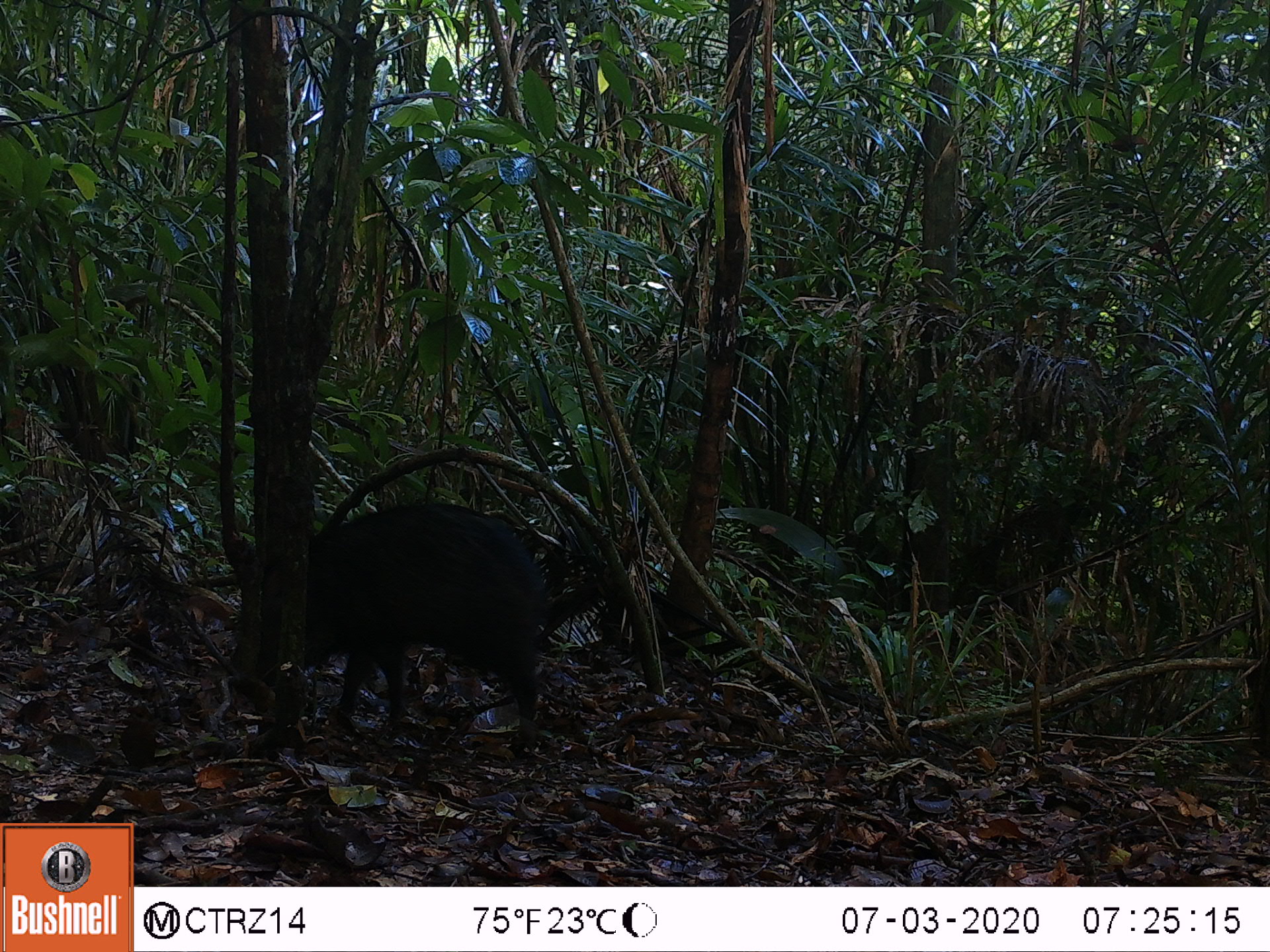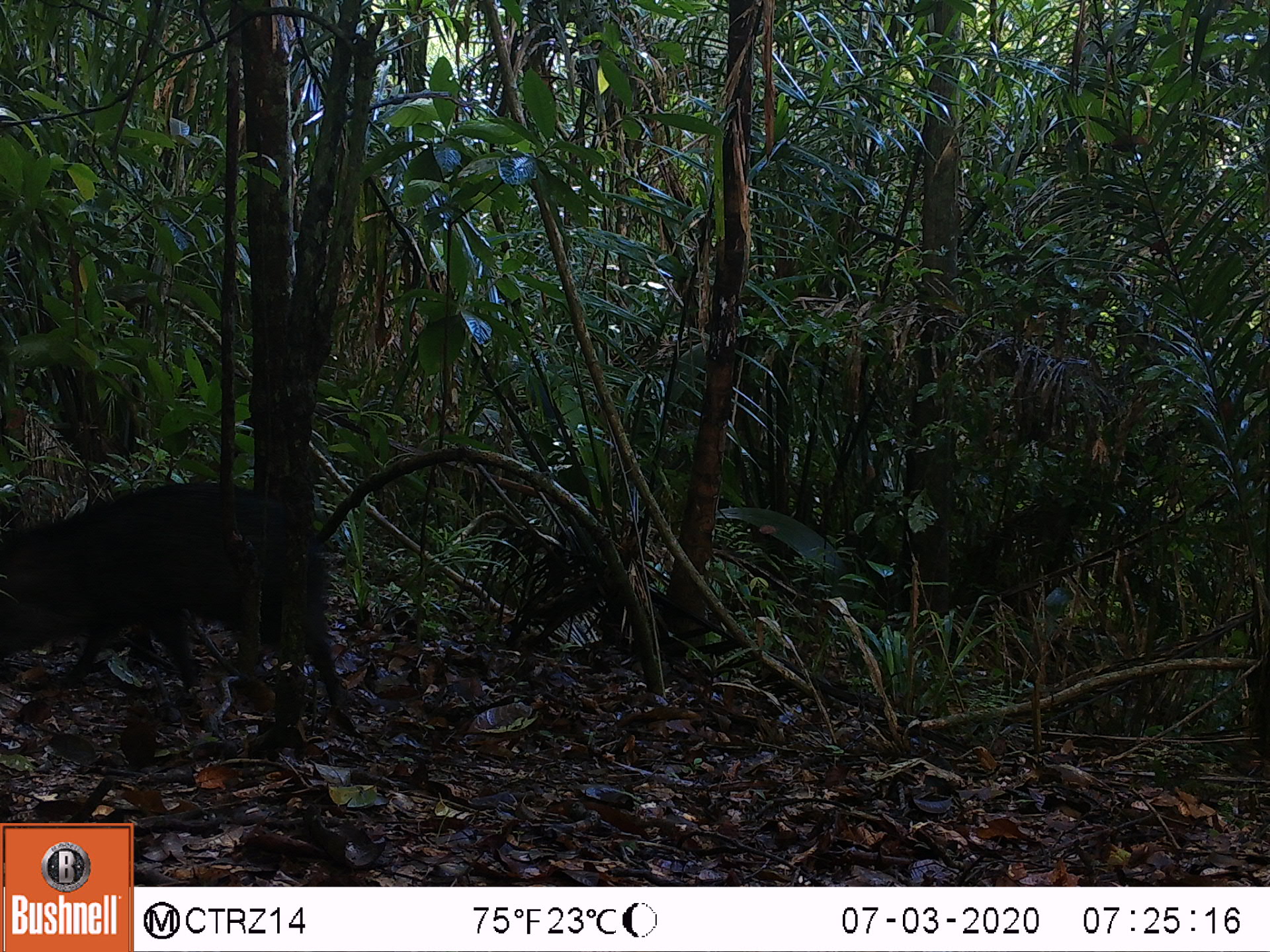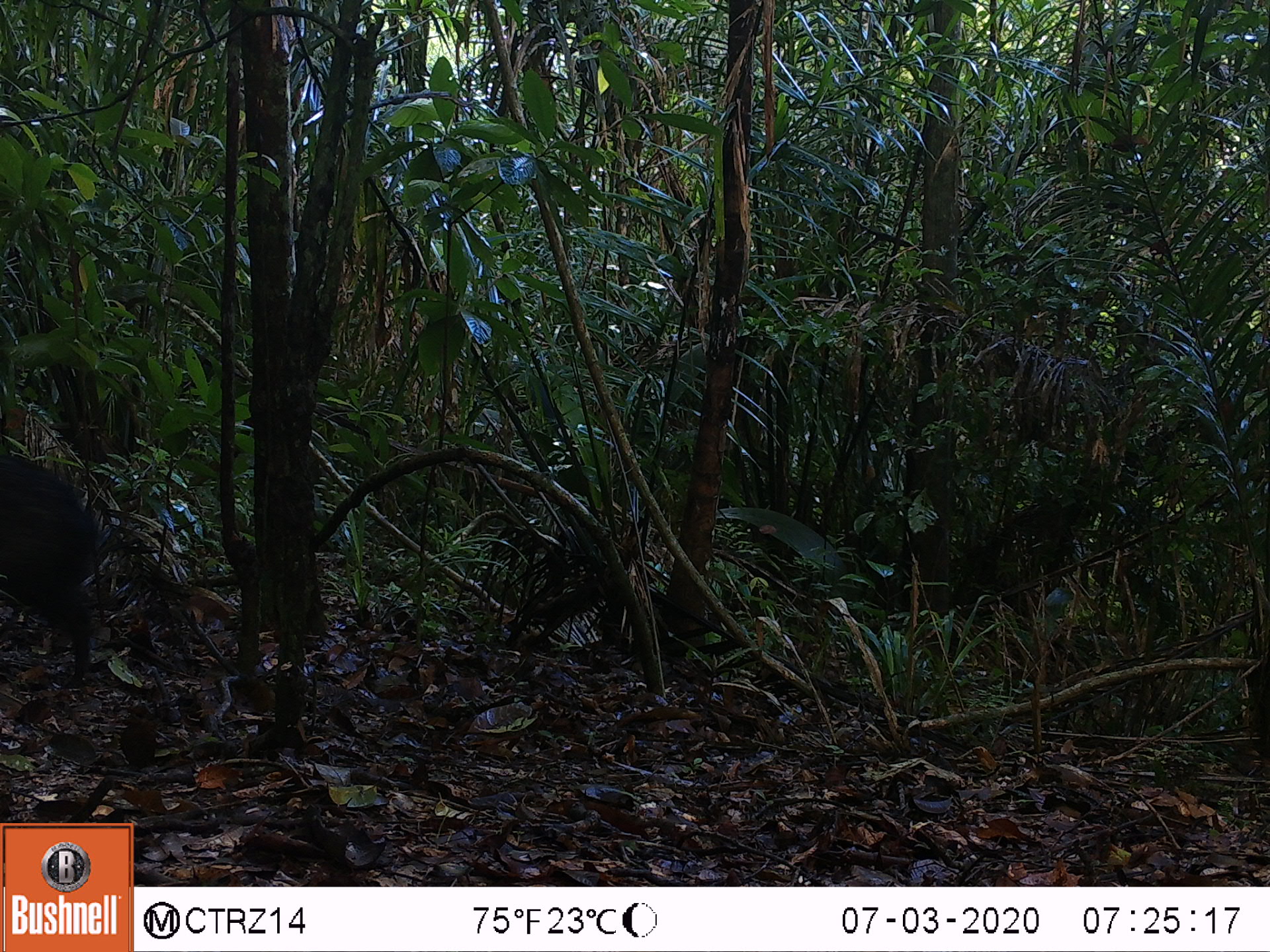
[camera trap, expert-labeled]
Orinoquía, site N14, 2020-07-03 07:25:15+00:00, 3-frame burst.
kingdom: Animalia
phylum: Chordata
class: Mammalia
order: Artiodactyla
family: Tayassuidae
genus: Pecari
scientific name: Pecari tajacu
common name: collared peccary